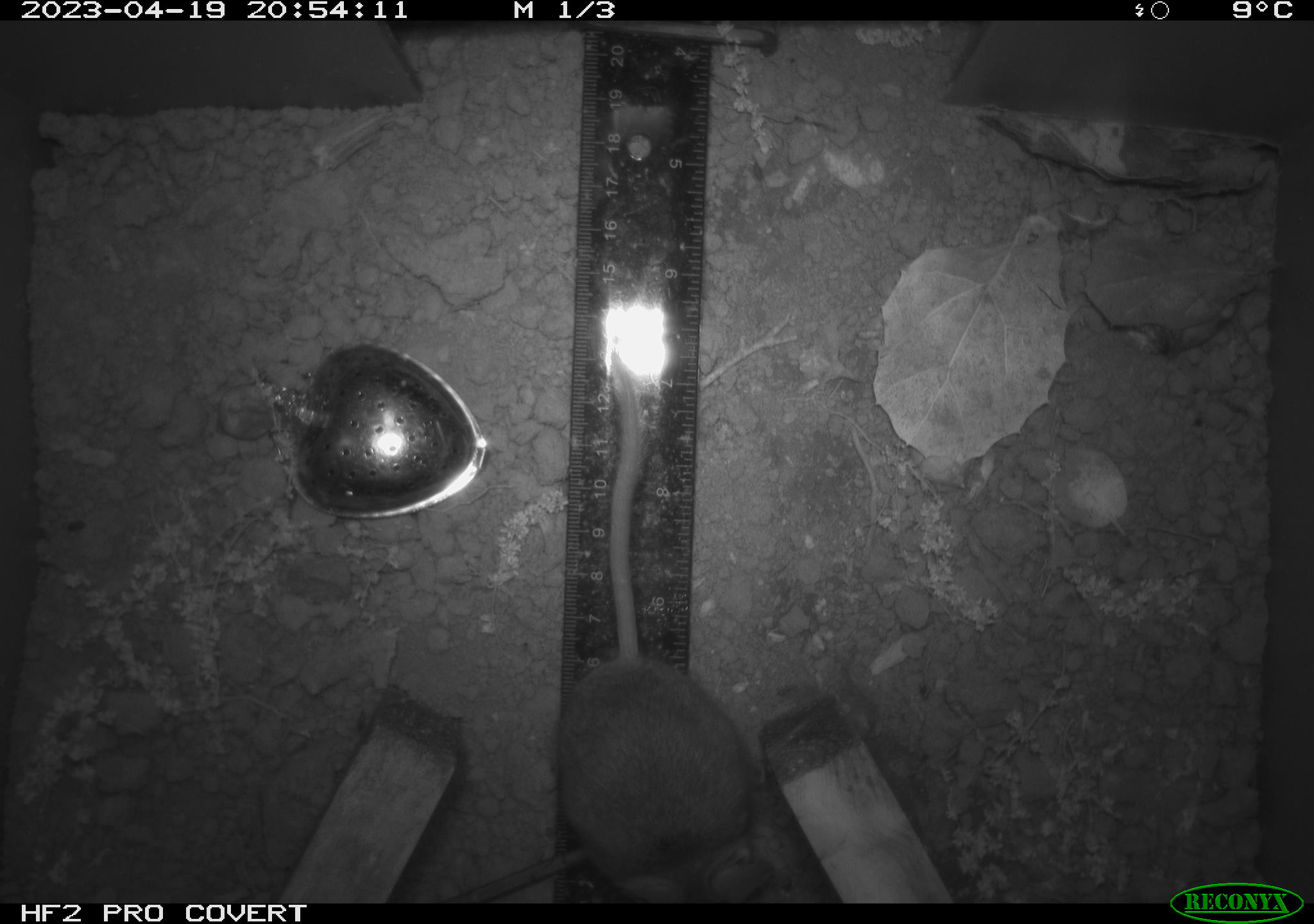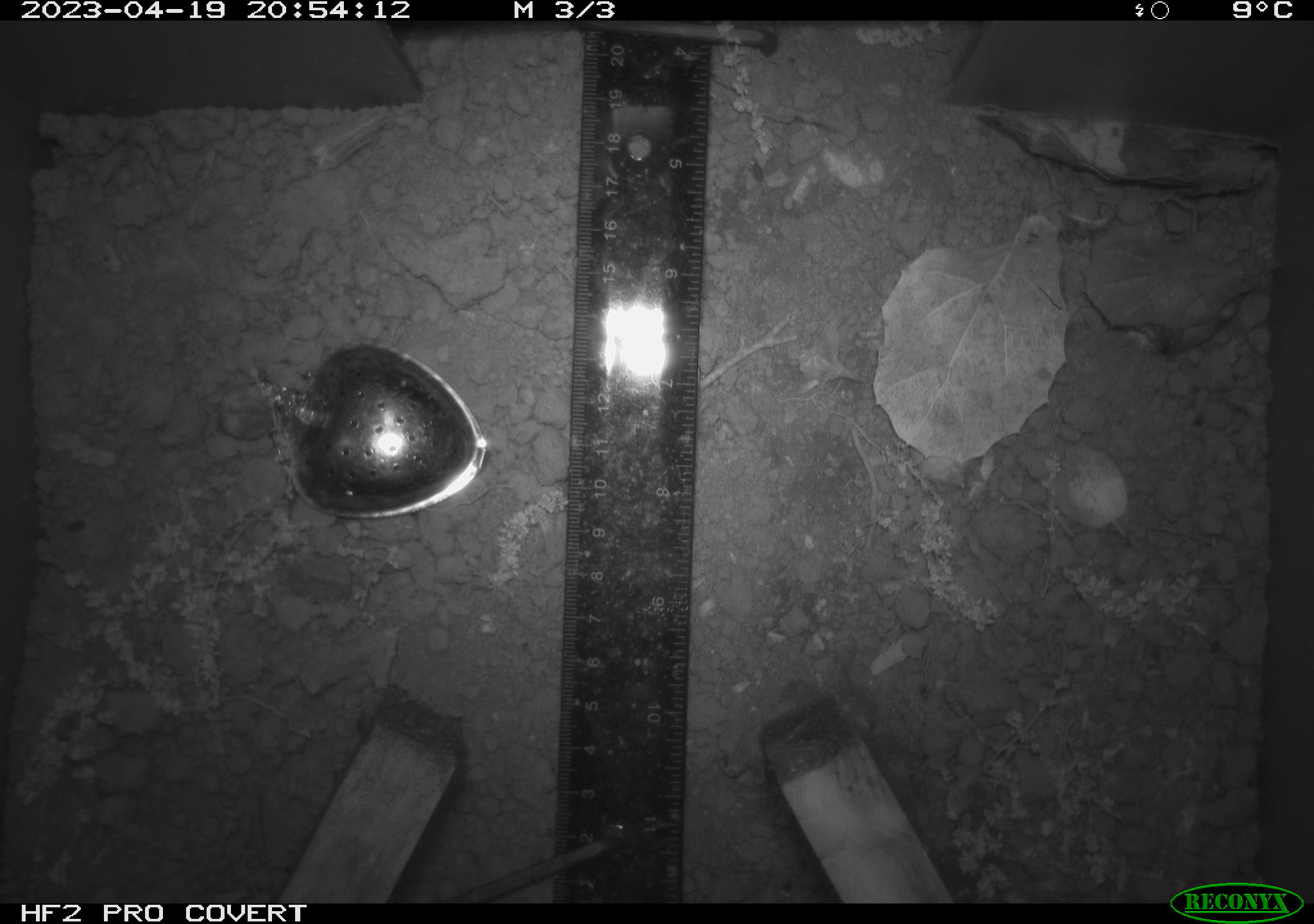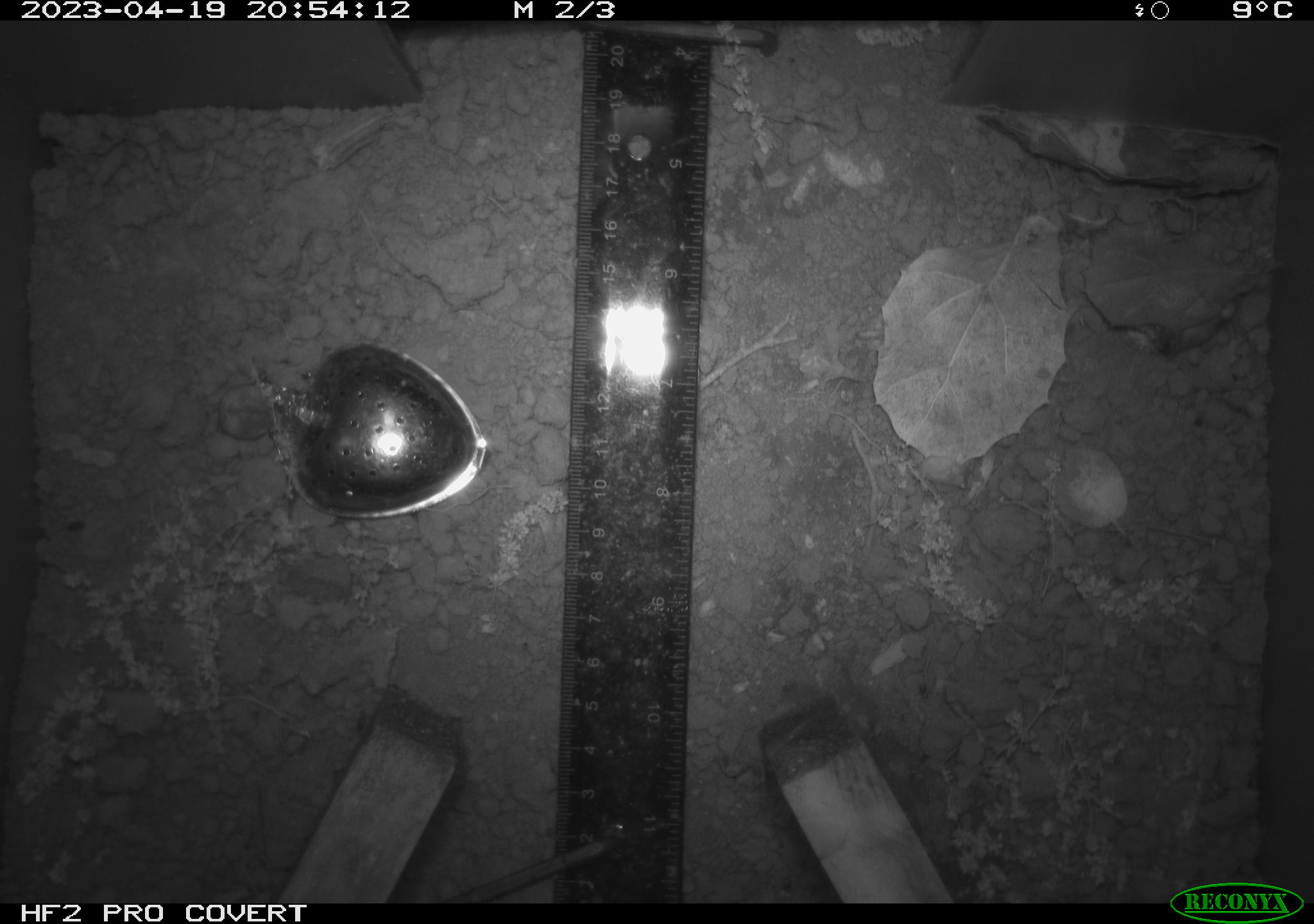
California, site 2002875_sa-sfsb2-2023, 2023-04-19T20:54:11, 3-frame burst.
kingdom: Animalia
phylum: Chordata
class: Mammalia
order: Rodentia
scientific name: Rodentia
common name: mouse species